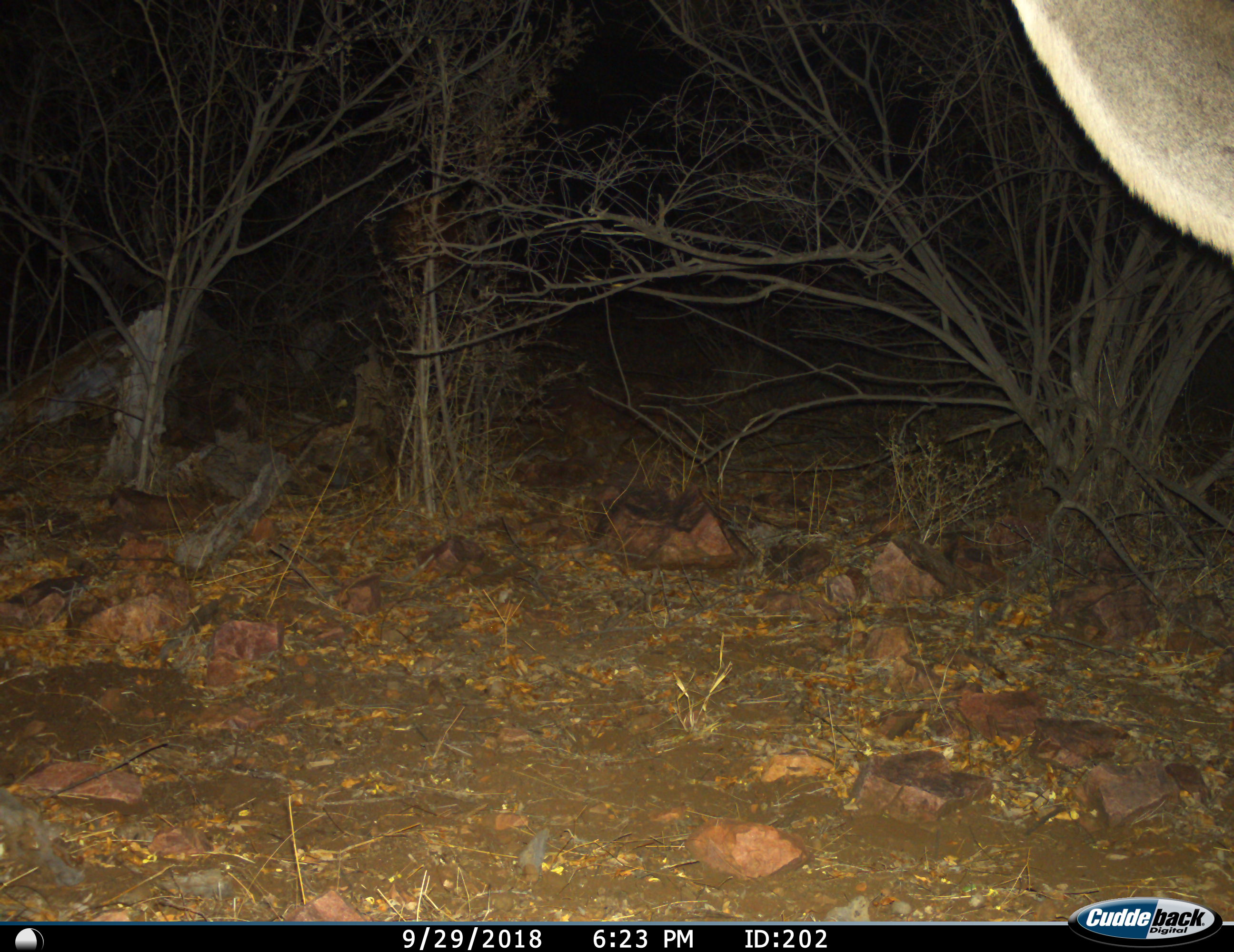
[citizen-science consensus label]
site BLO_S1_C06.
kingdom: Animalia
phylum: Chordata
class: Mammalia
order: Artiodactyla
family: Bovidae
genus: Tragelaphus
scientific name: Tragelaphus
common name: kudu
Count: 1.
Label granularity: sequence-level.